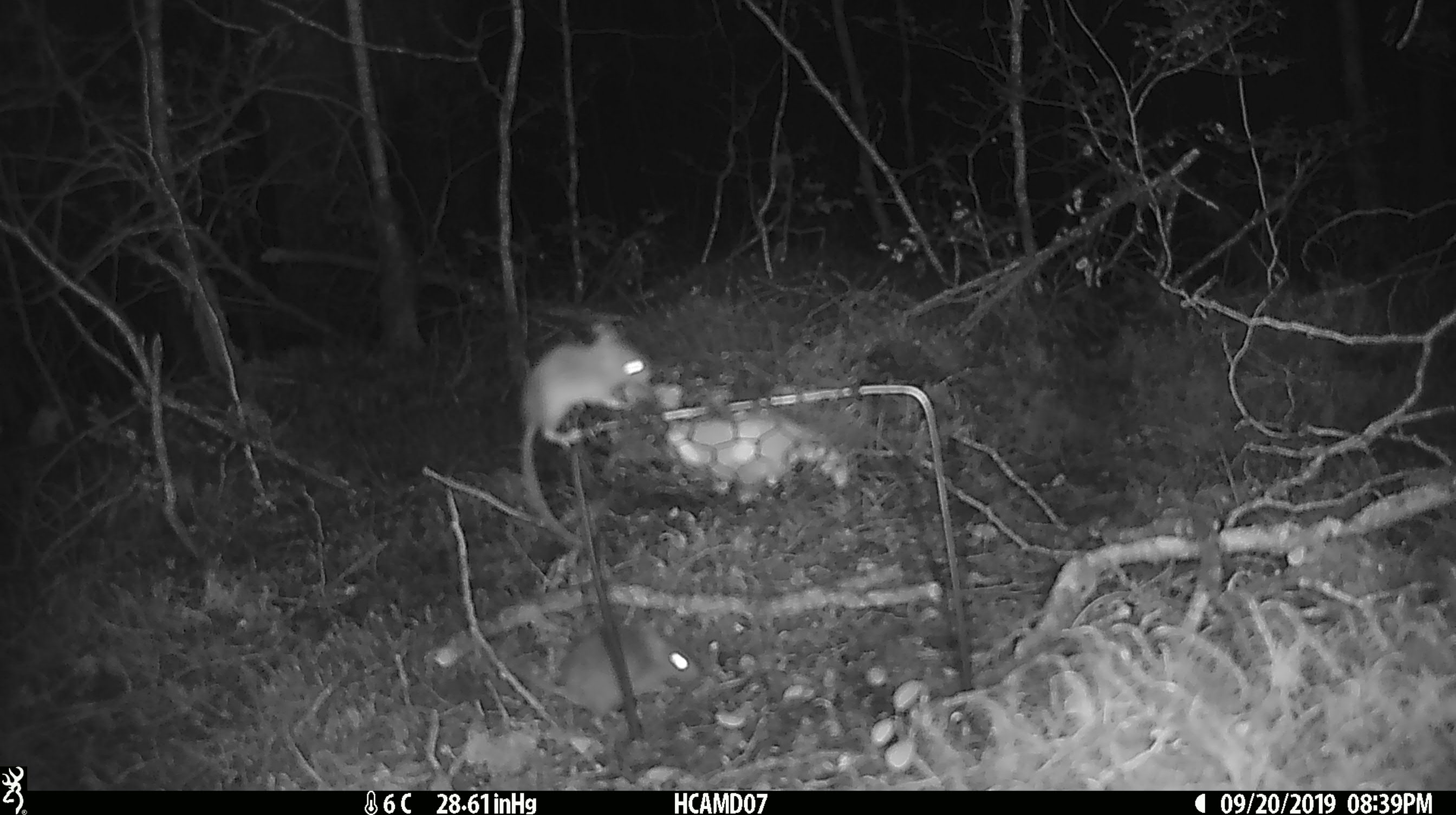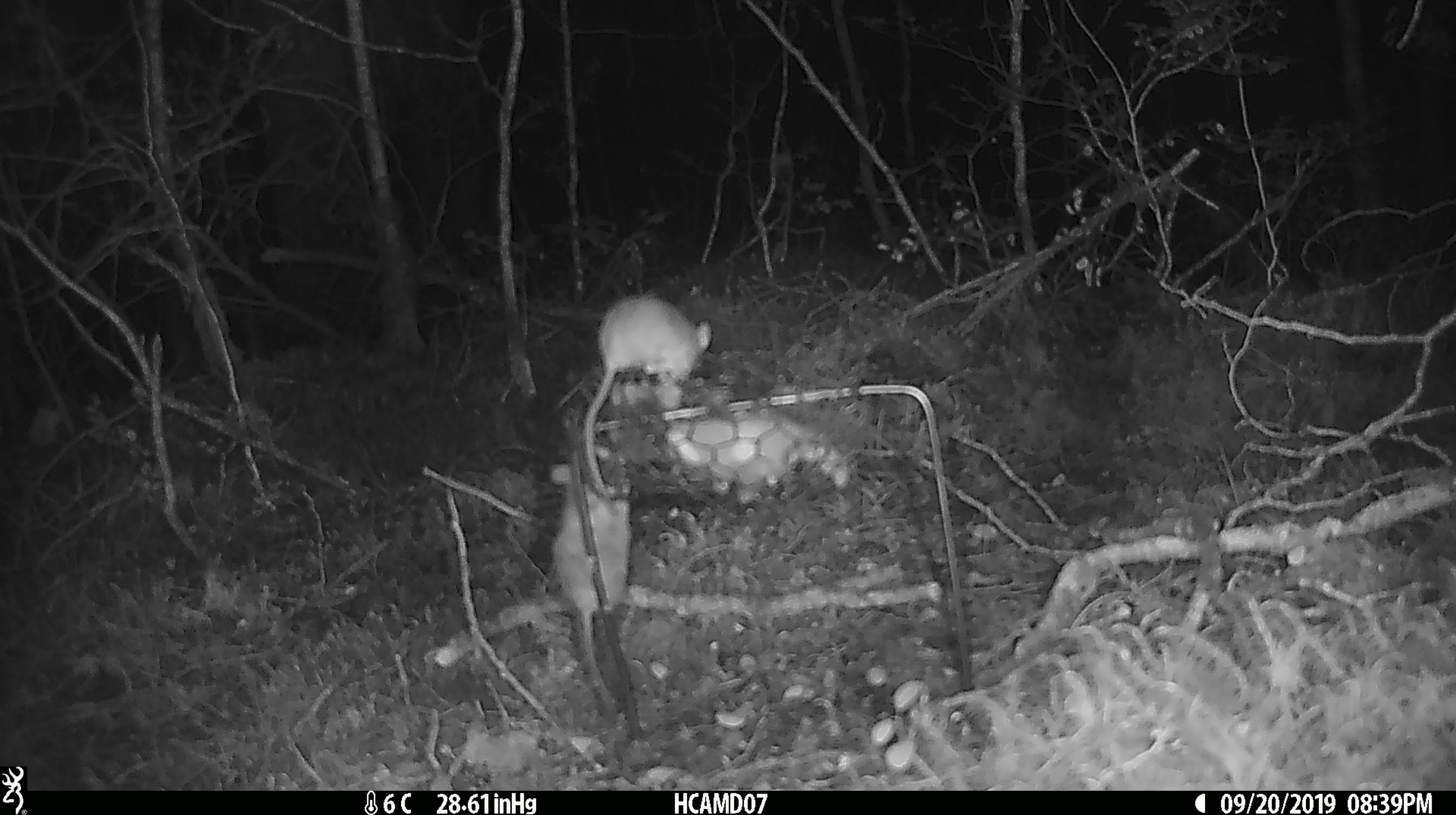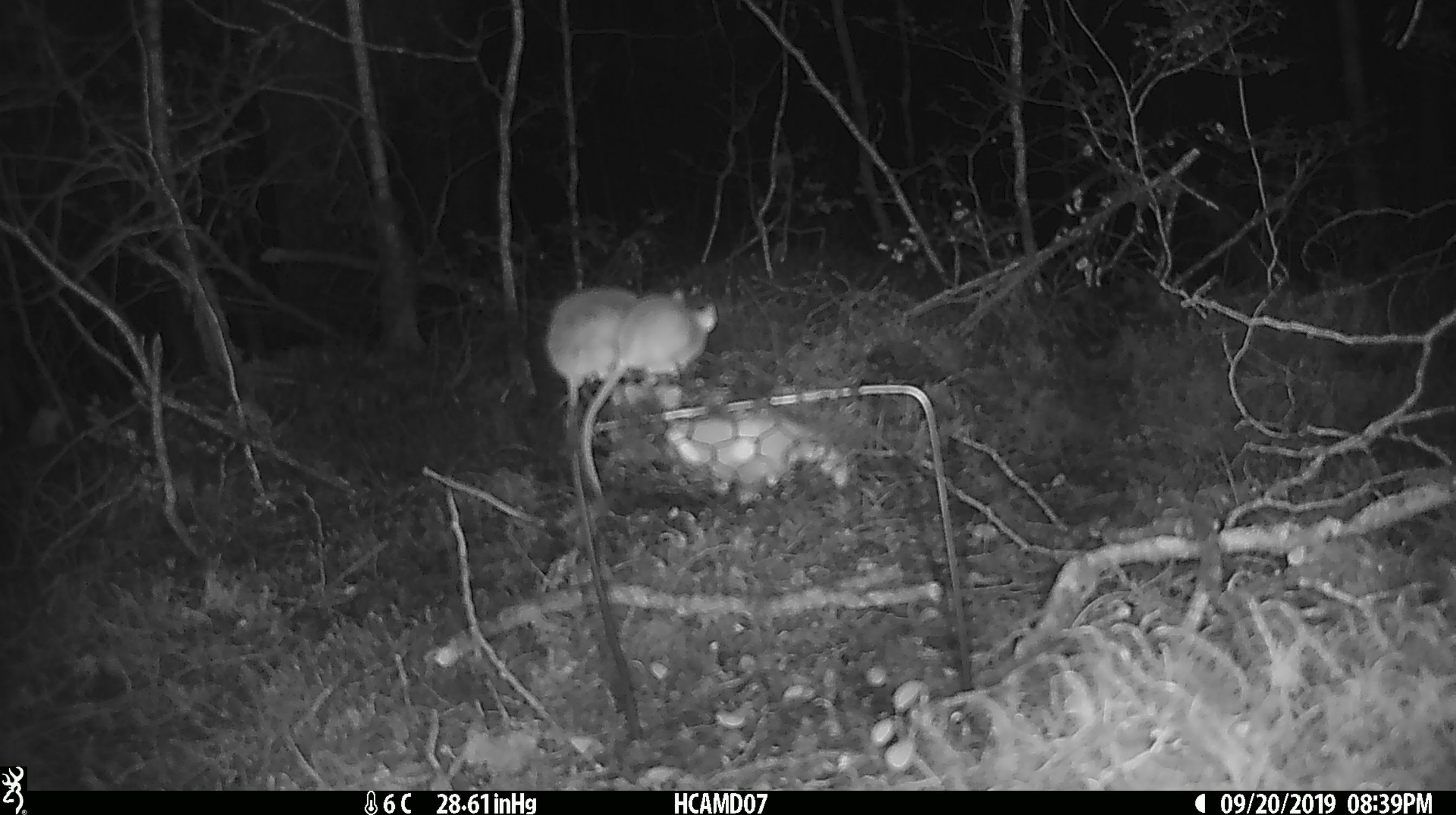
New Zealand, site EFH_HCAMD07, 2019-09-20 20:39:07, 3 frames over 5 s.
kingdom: Animalia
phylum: Chordata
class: Mammalia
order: Rodentia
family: Muridae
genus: Mus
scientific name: Mus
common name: mouse